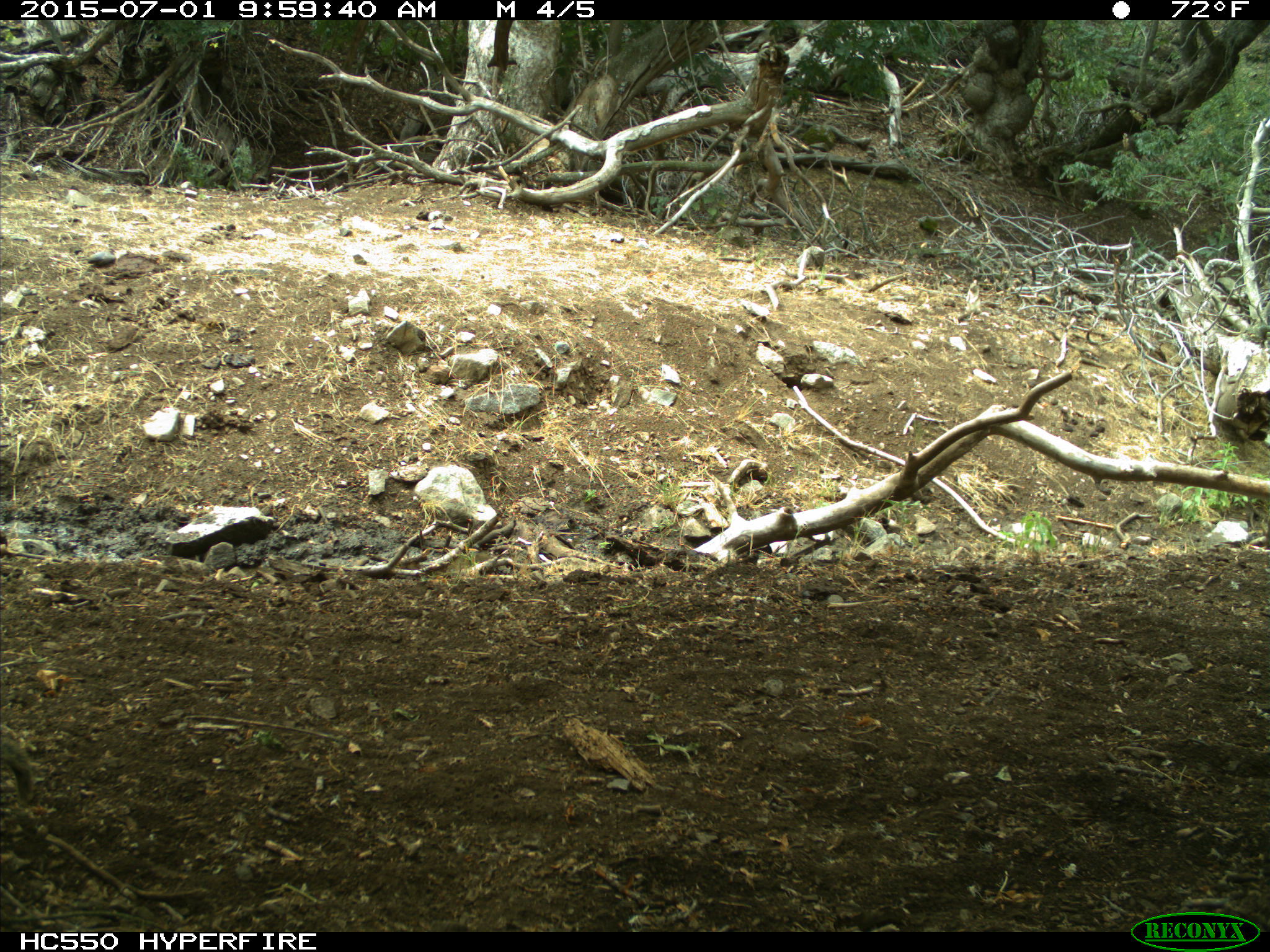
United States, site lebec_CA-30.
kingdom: Animalia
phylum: Chordata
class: Mammalia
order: Rodentia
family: Sciuridae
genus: Otospermophilus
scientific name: Otospermophilus beecheyi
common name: california ground squirrel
Otospermophilus beecheyi (california ground squirrel).